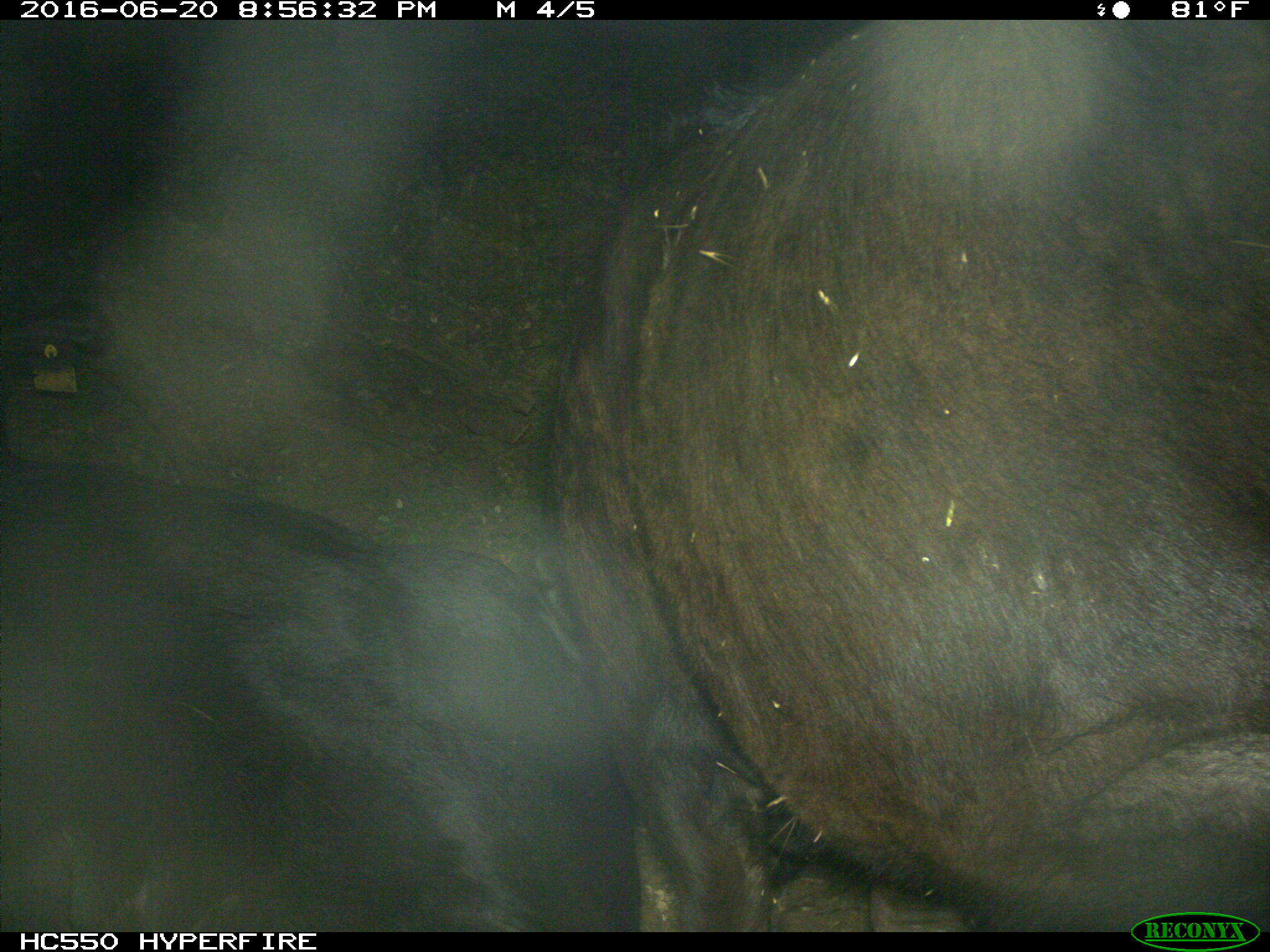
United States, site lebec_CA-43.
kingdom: Animalia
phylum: Chordata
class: Mammalia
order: Artiodactyla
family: Bovidae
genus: Bos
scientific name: Bos taurus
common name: domestic cow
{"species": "Bos taurus (domestic cow)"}